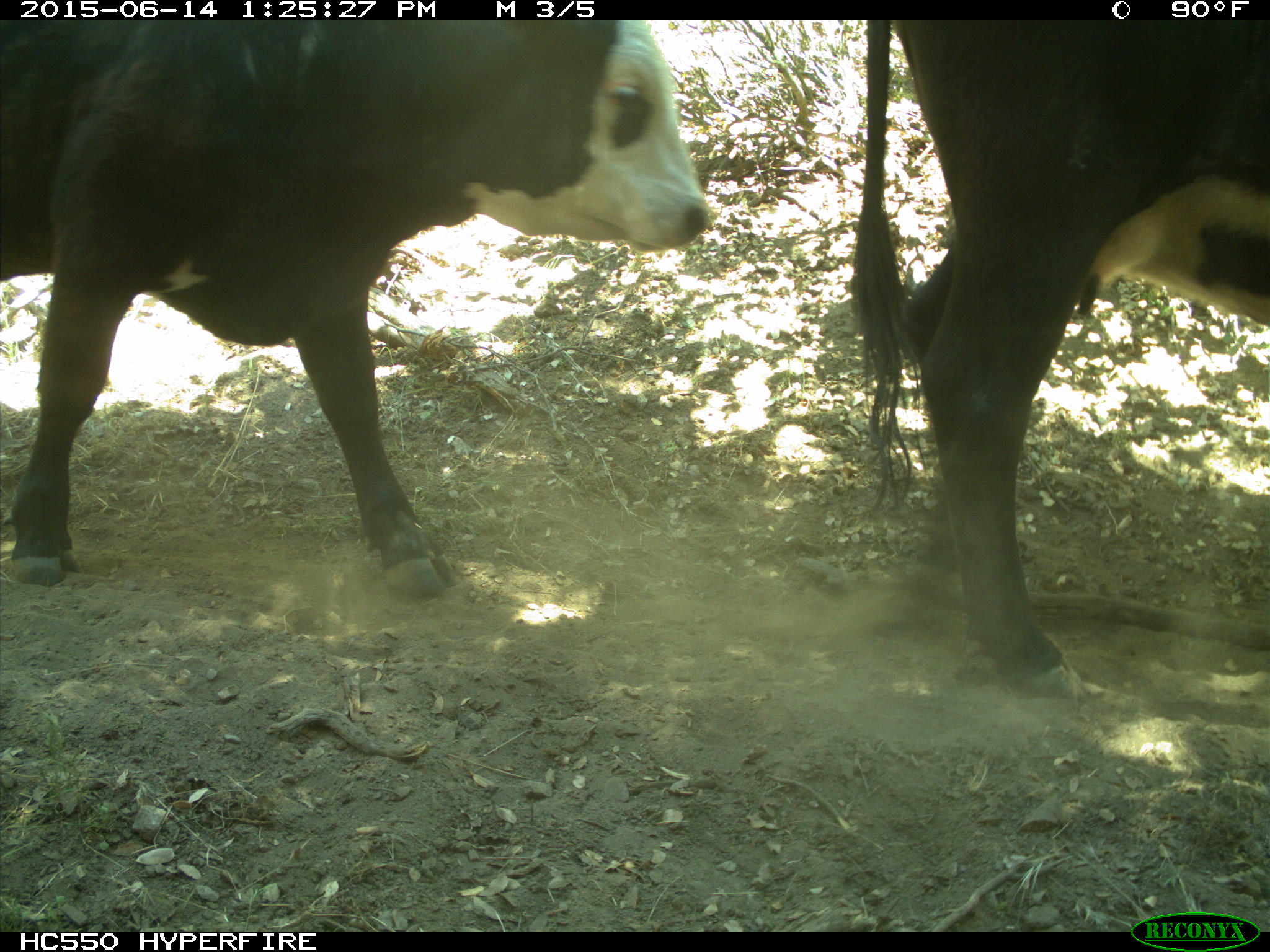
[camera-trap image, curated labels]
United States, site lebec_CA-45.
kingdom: Animalia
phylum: Chordata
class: Mammalia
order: Artiodactyla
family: Bovidae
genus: Bos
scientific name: Bos taurus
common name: domestic cow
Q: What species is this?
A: Bos taurus (domestic cow).